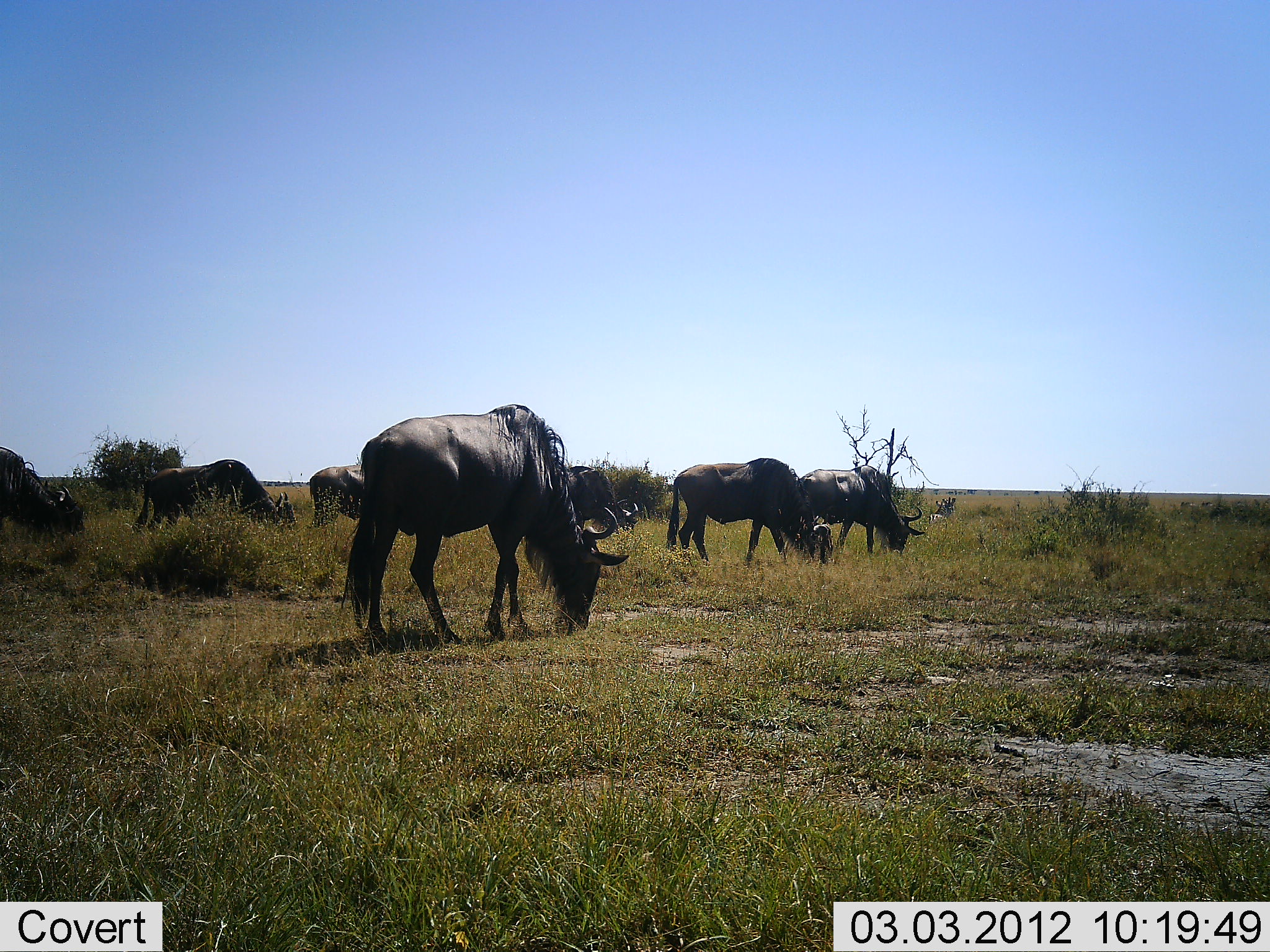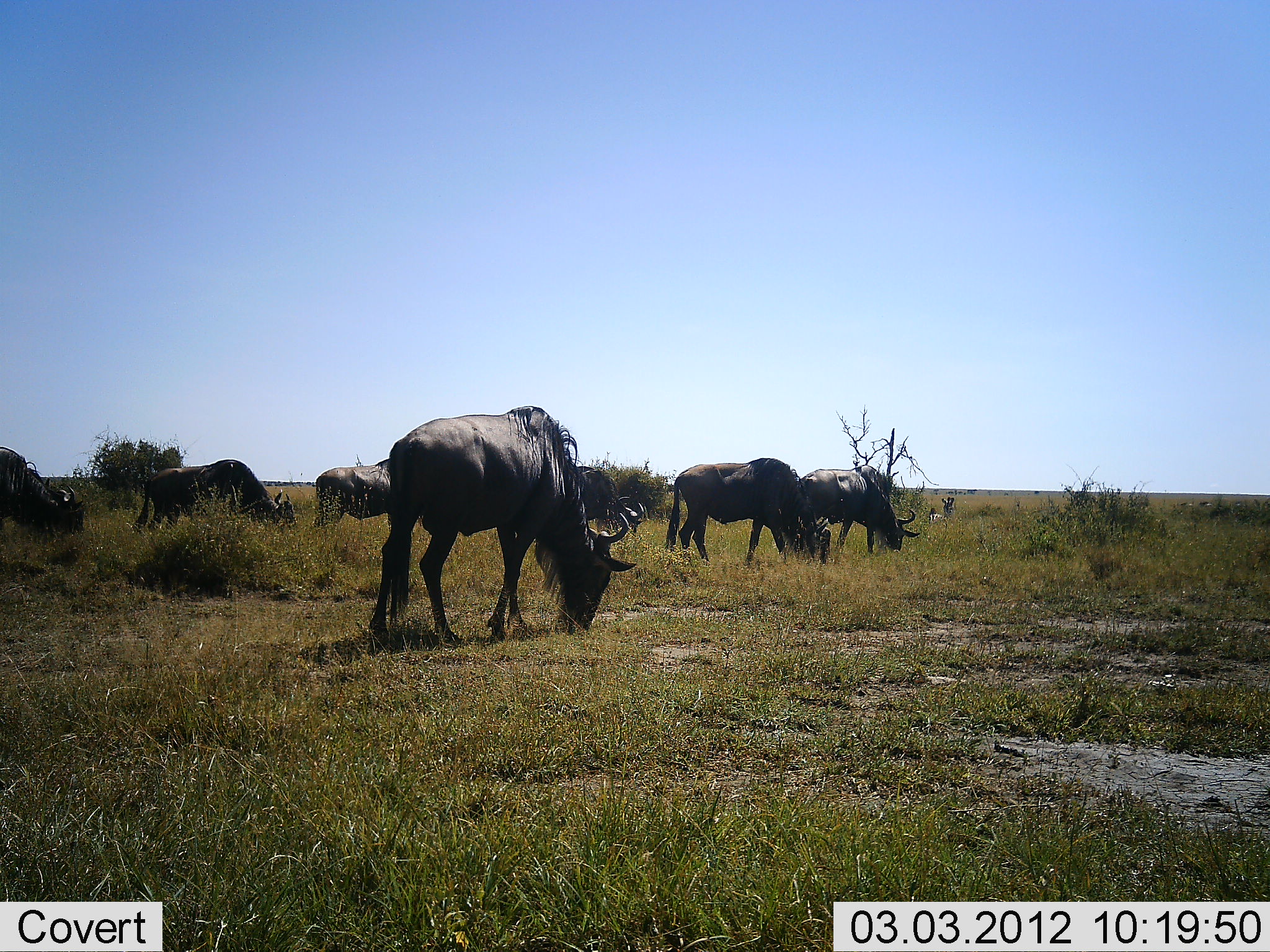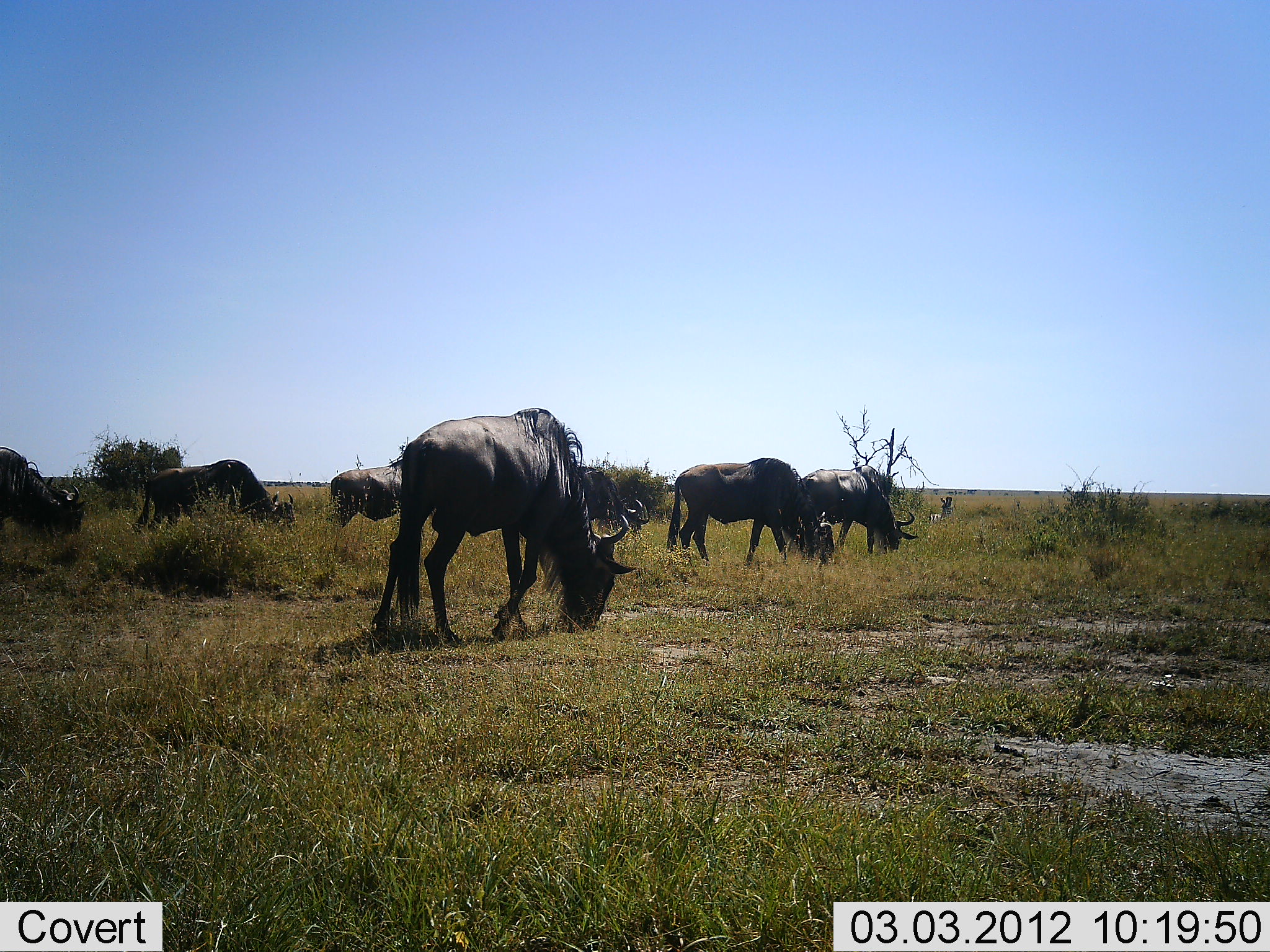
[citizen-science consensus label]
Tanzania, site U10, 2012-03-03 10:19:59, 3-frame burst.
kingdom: Animalia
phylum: Chordata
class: Mammalia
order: Artiodactyla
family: Bovidae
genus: Connochaetes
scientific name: Connochaetes taurinus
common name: blue wildebeest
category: wildebeest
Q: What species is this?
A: Wildebeest (blue wildebeest) (Connochaetes taurinus).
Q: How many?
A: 7.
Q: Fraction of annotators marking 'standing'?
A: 16%.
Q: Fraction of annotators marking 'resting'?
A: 3%.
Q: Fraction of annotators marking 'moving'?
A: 9%.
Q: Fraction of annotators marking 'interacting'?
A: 0%.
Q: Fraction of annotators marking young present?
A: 0%.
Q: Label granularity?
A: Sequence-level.